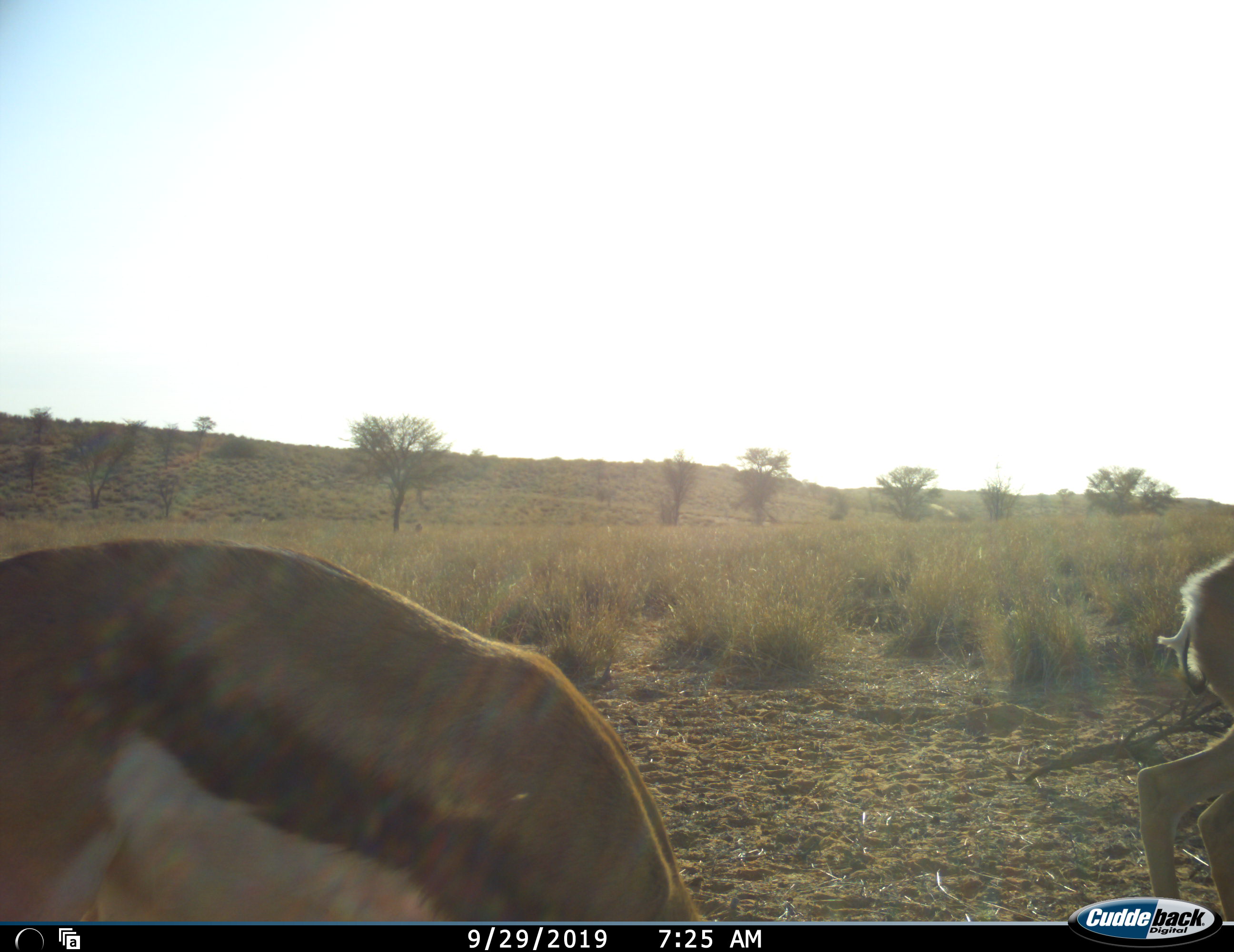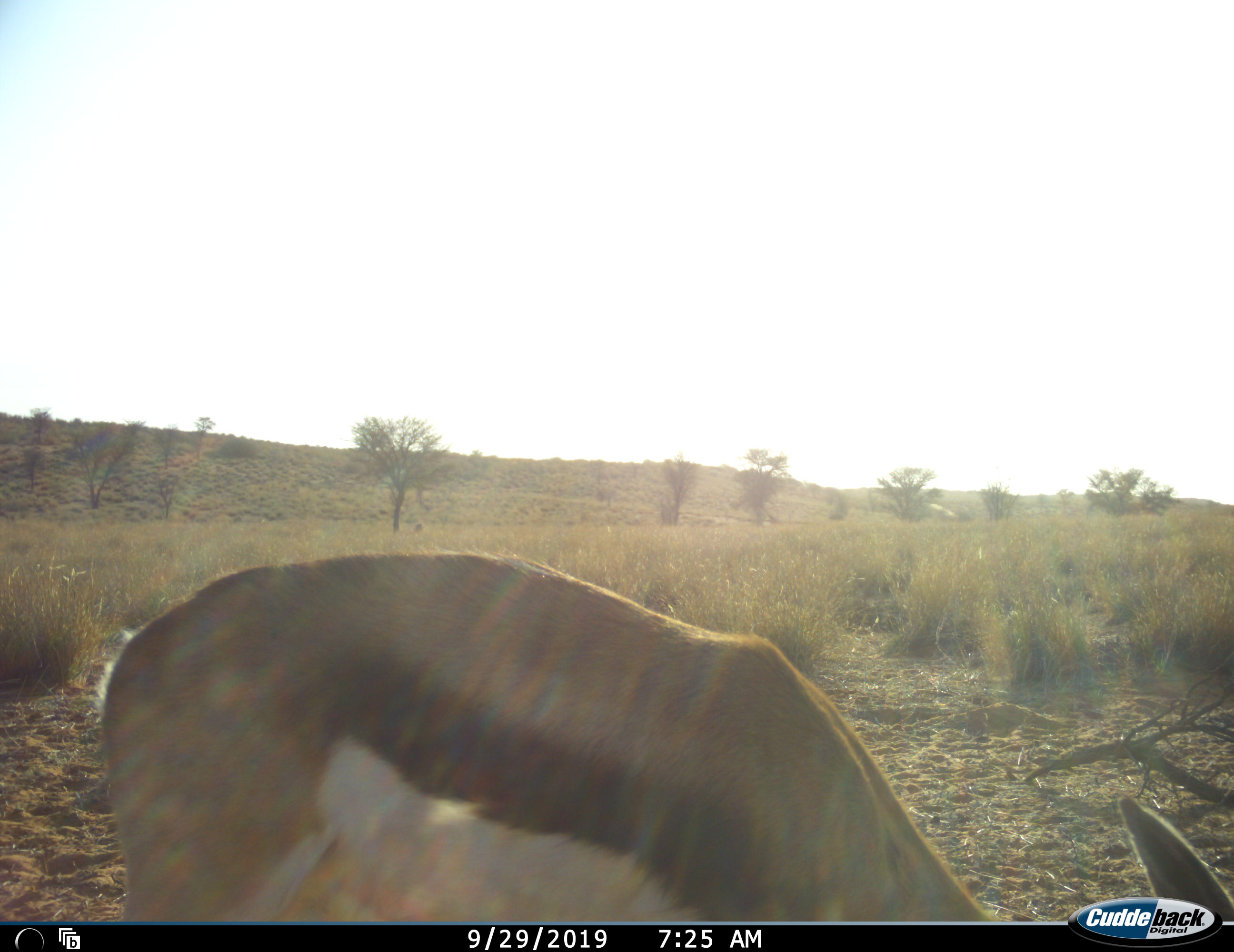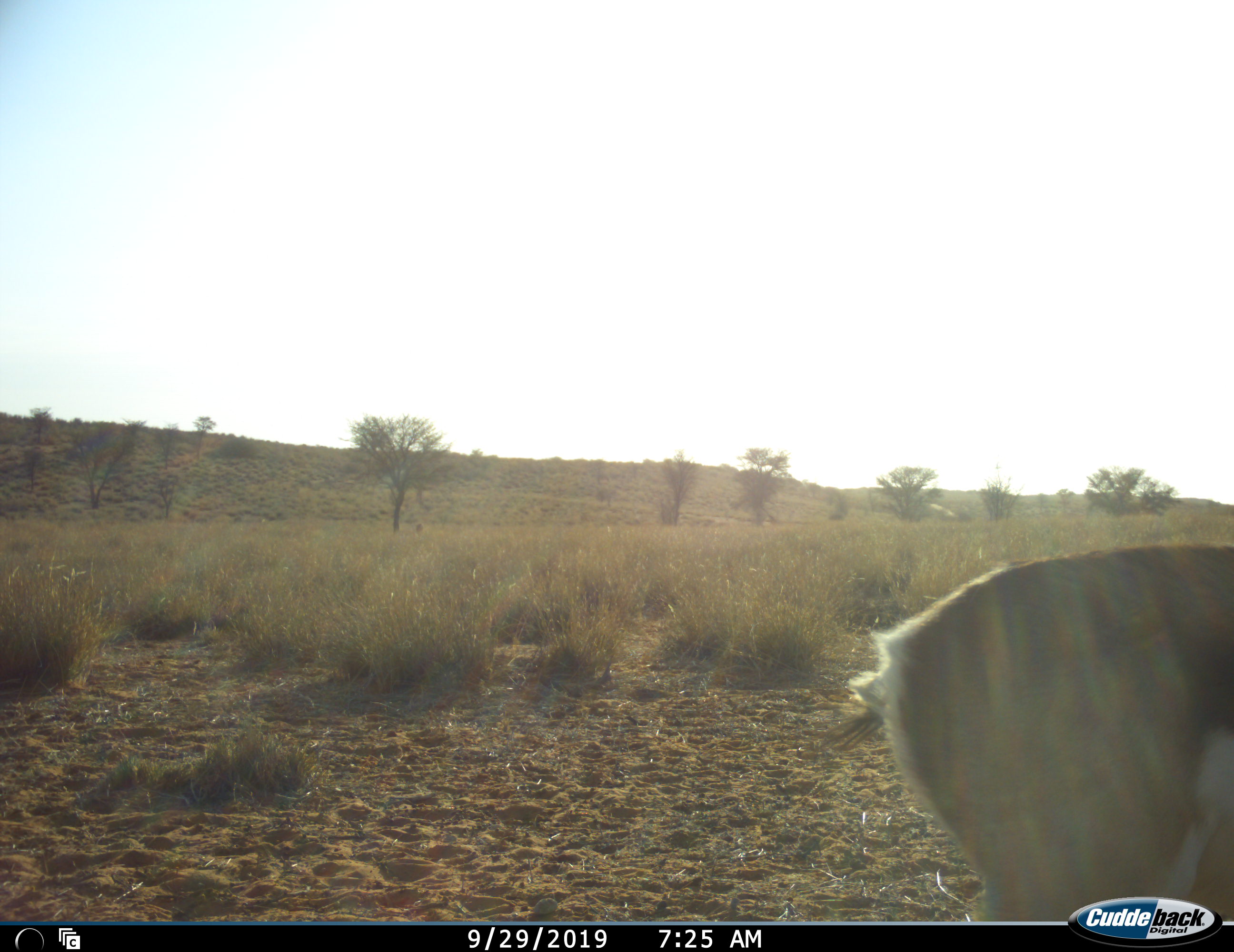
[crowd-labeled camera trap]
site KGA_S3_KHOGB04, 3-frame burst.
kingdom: Animalia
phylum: Chordata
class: Mammalia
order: Artiodactyla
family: Bovidae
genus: Antidorcas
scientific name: Antidorcas marsupialis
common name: springbok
Springbok (Antidorcas marsupialis), count 2. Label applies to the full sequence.